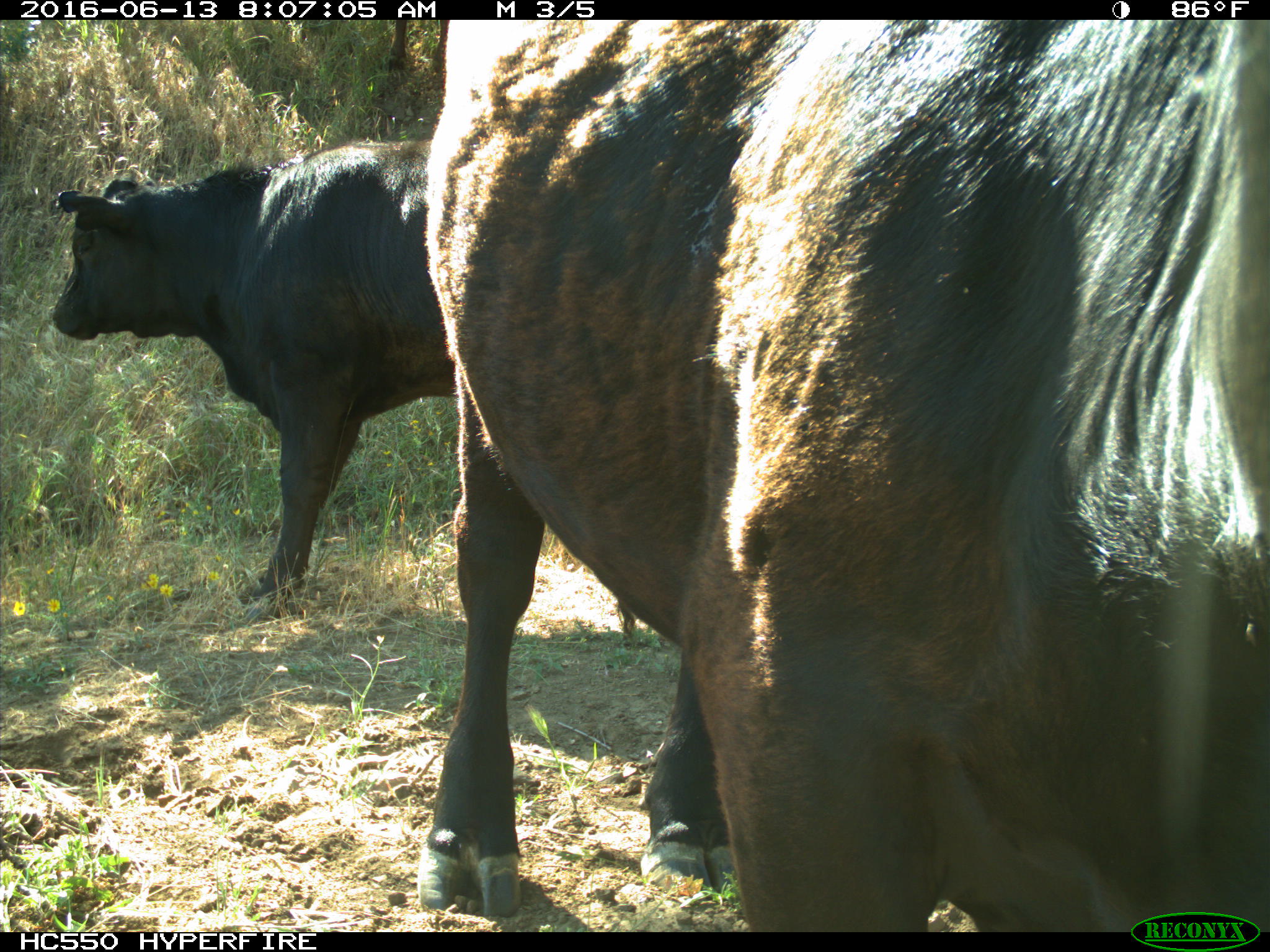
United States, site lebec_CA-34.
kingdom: Animalia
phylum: Chordata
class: Mammalia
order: Artiodactyla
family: Bovidae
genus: Bos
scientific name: Bos taurus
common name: domestic cow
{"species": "Bos taurus (domestic cow)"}